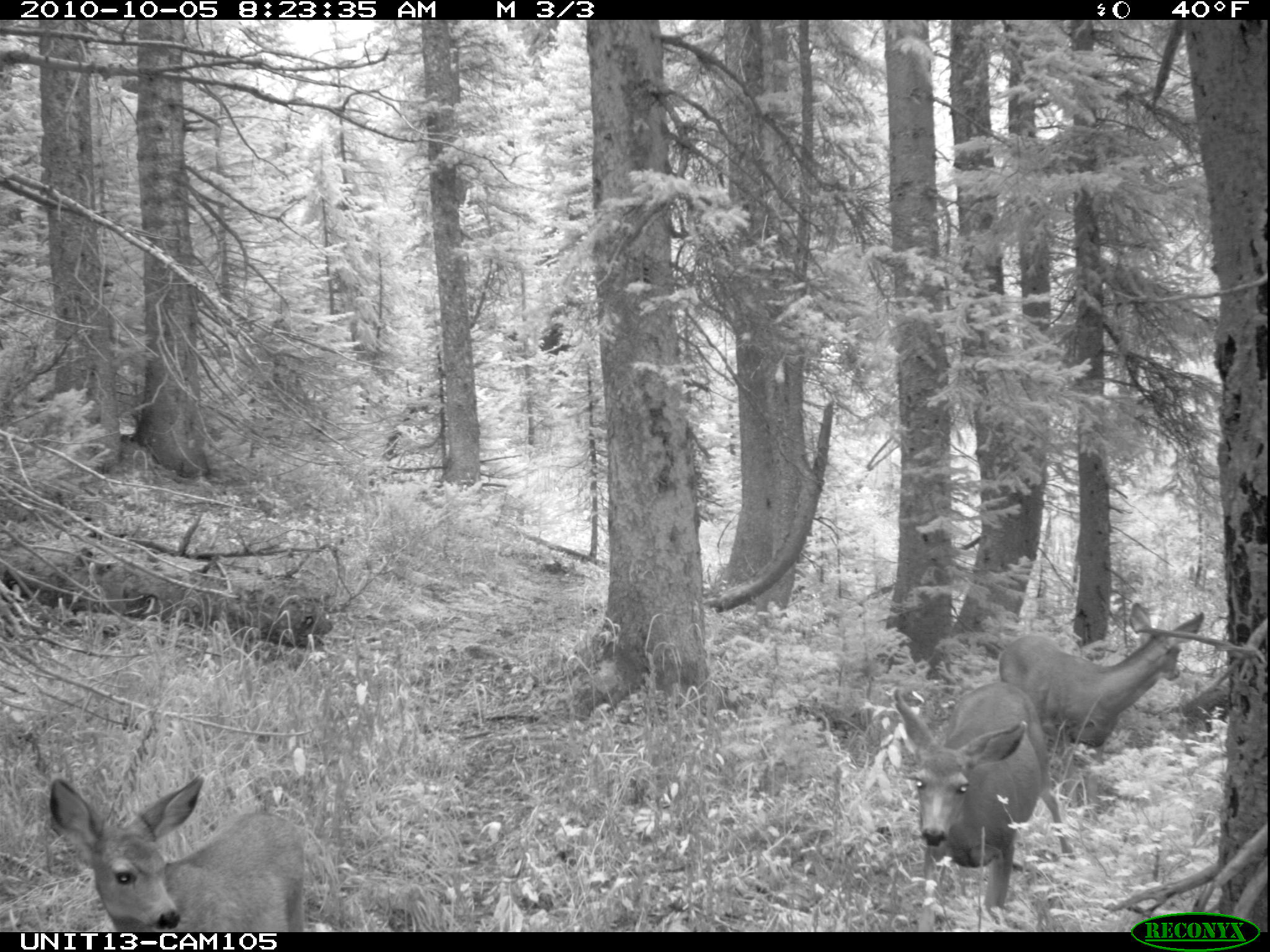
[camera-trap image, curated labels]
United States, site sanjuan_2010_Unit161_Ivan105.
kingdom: Animalia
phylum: Chordata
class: Mammalia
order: Artiodactyla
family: Cervidae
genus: Odocoileus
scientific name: Odocoileus hemionus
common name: mule deer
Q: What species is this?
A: Odocoileus hemionus (mule deer).